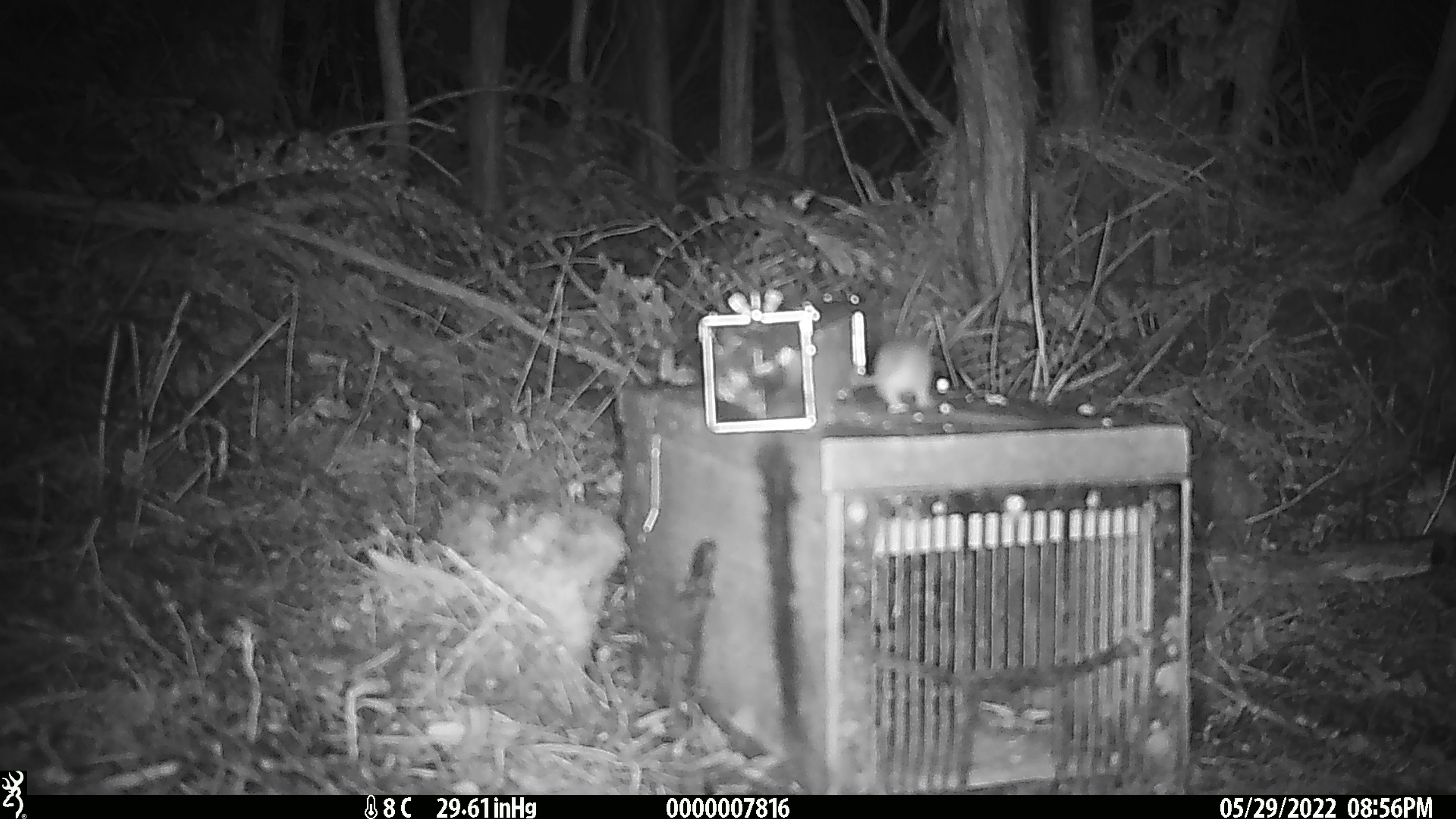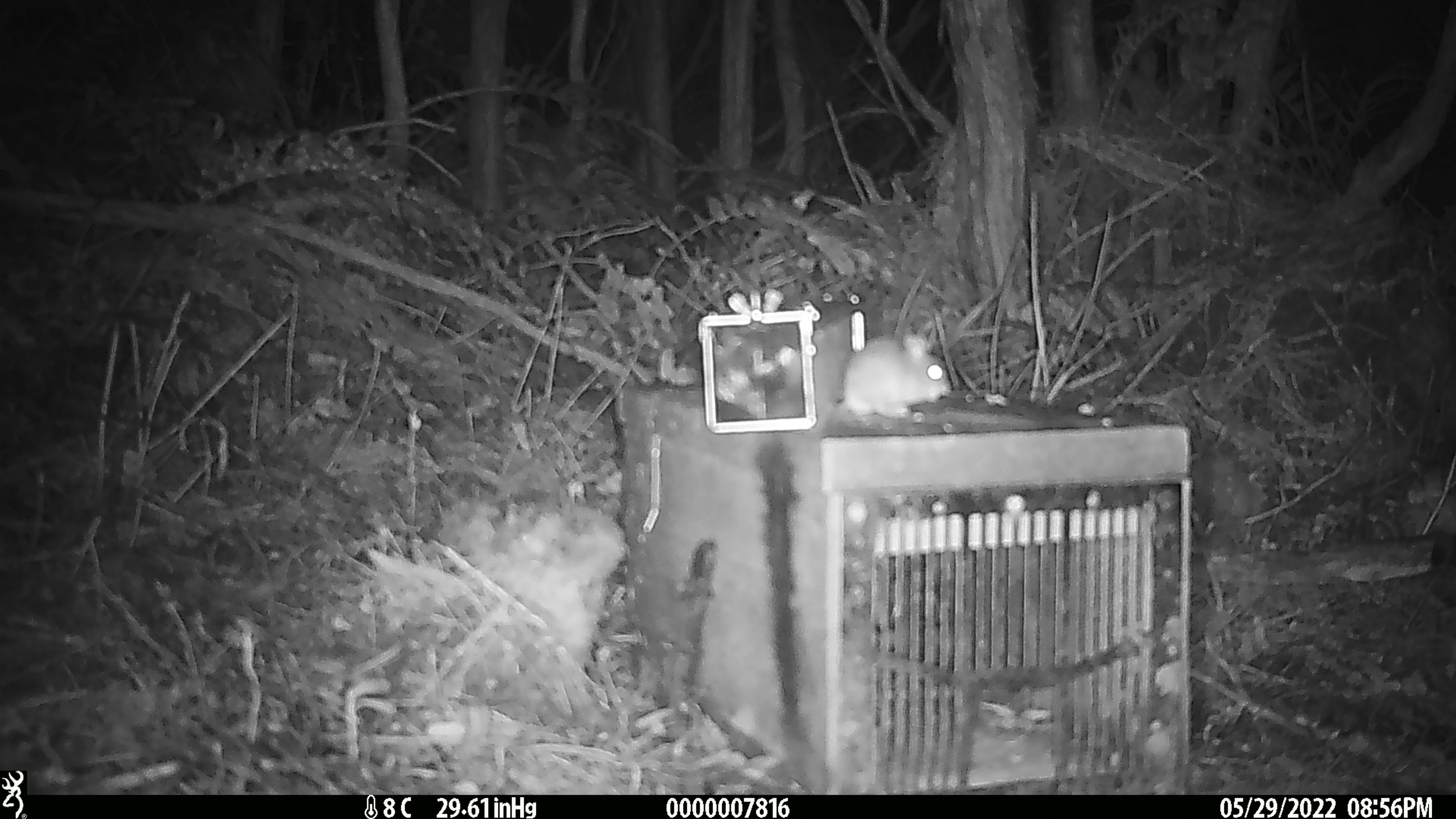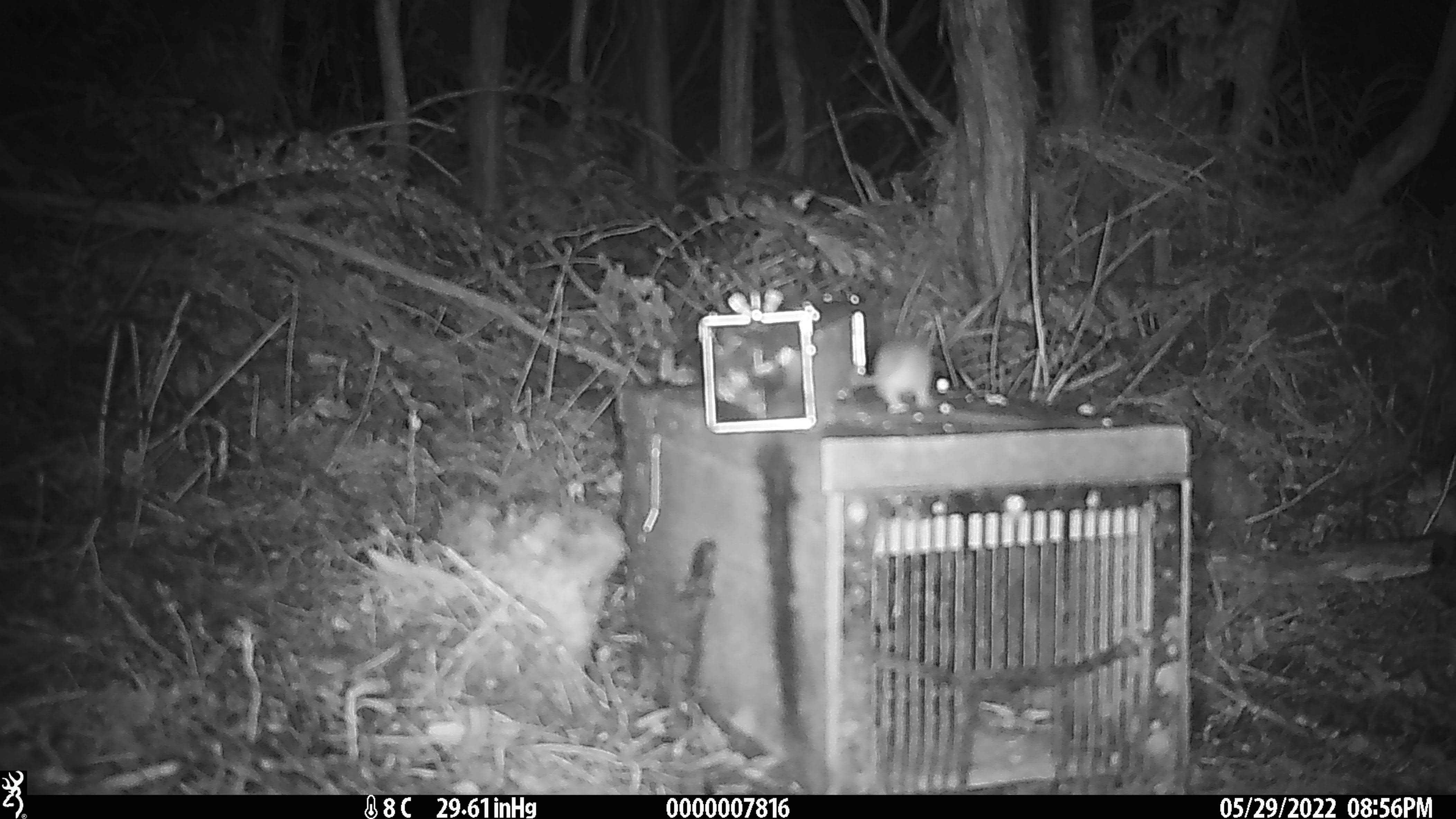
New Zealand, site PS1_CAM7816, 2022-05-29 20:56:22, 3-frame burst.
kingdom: Animalia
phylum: Chordata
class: Mammalia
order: Rodentia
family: Muridae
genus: Mus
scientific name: Mus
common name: mouse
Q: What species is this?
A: Mouse (Mus).